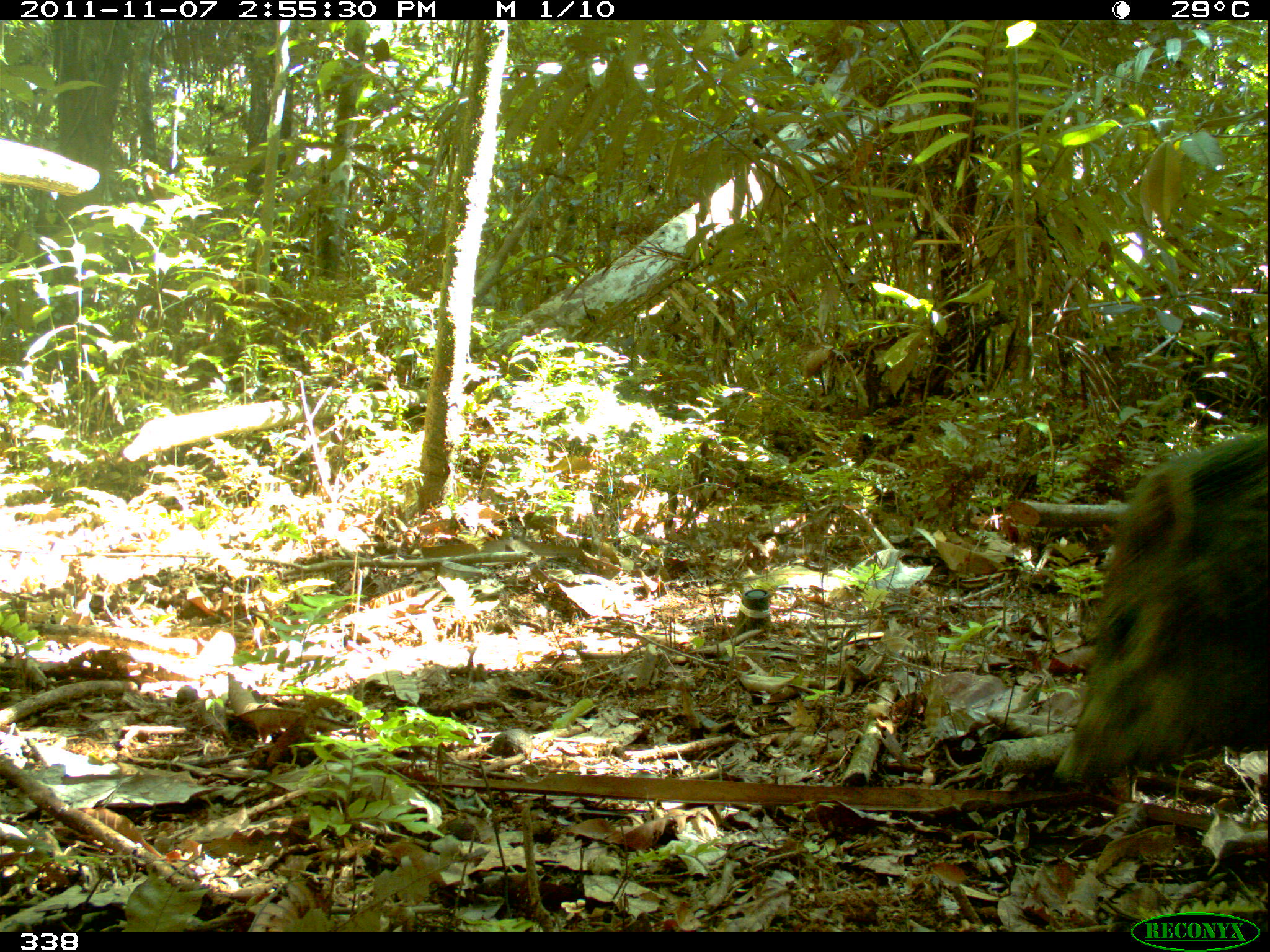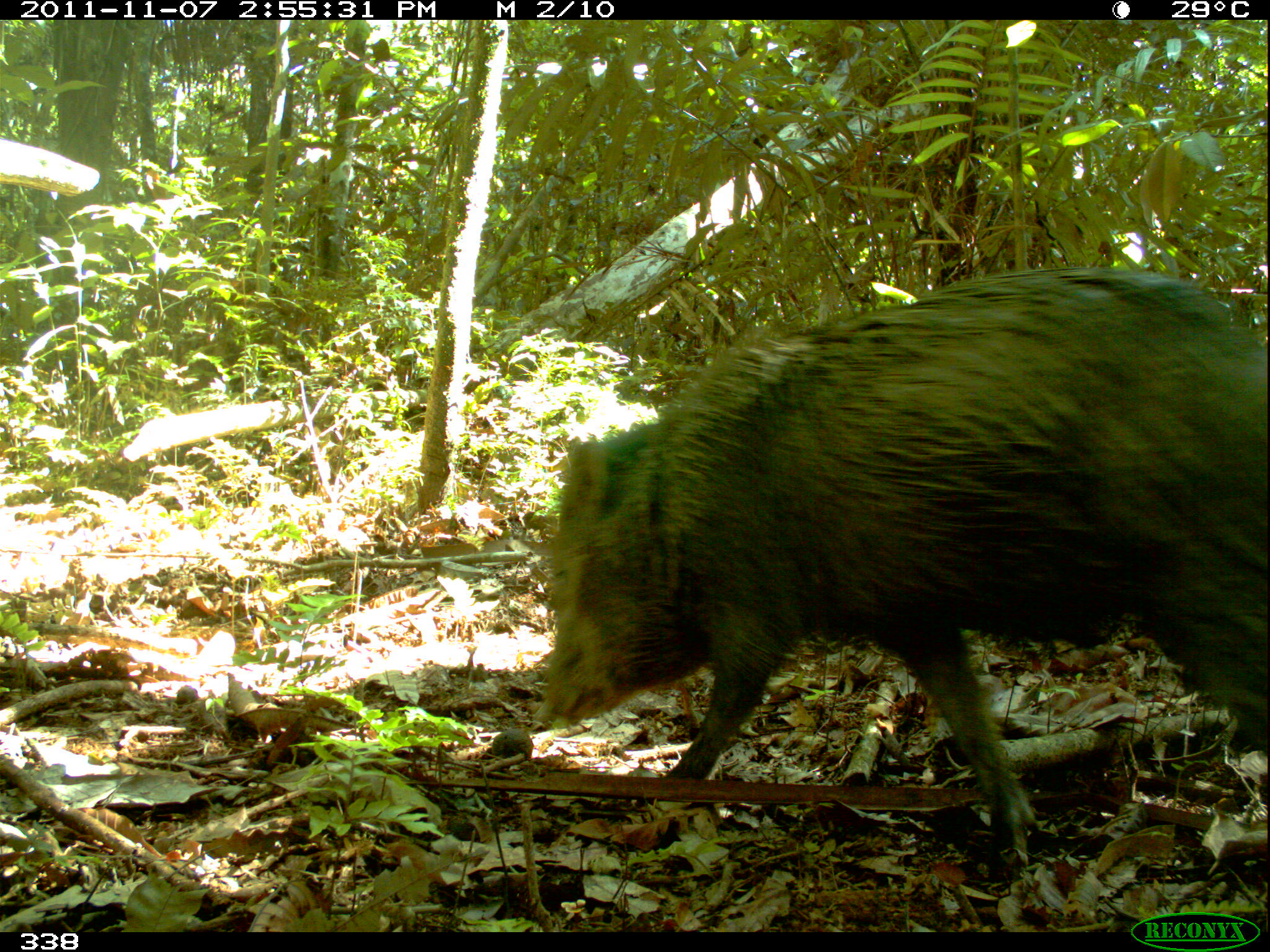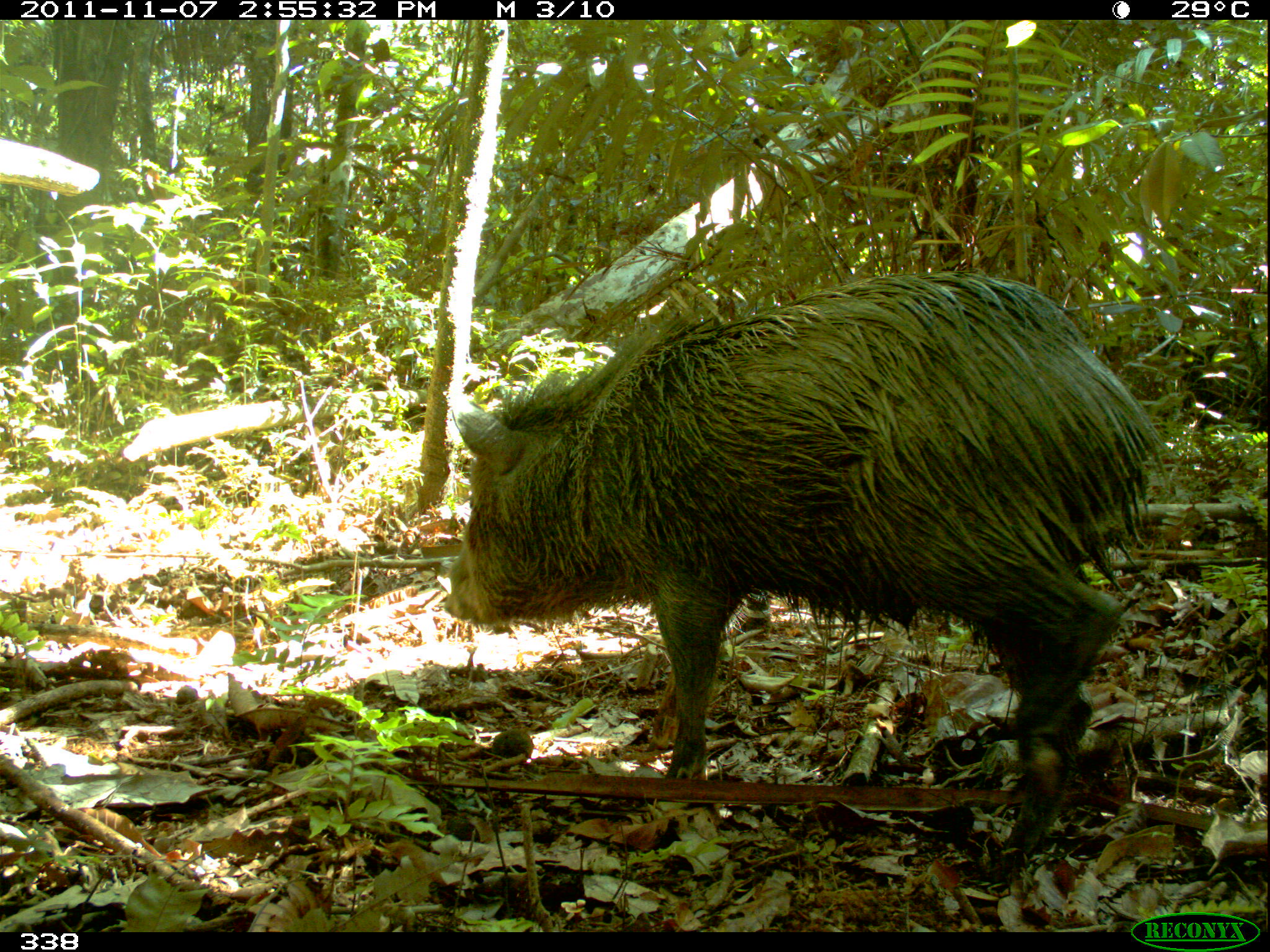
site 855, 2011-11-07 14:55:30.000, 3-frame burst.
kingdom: Animalia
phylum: Chordata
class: Mammalia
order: Artiodactyla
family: Tayassuidae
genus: Pecari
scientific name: Pecari tajacu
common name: collared peccary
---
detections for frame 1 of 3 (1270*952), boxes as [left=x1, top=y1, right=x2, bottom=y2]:
pecari tajacu: [left=1054, top=434, right=1267, bottom=788]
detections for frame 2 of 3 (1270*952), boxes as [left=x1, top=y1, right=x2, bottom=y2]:
pecari tajacu: [left=544, top=269, right=1269, bottom=832]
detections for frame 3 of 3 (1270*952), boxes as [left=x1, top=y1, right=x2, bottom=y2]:
pecari tajacu: [left=444, top=272, right=1182, bottom=855]